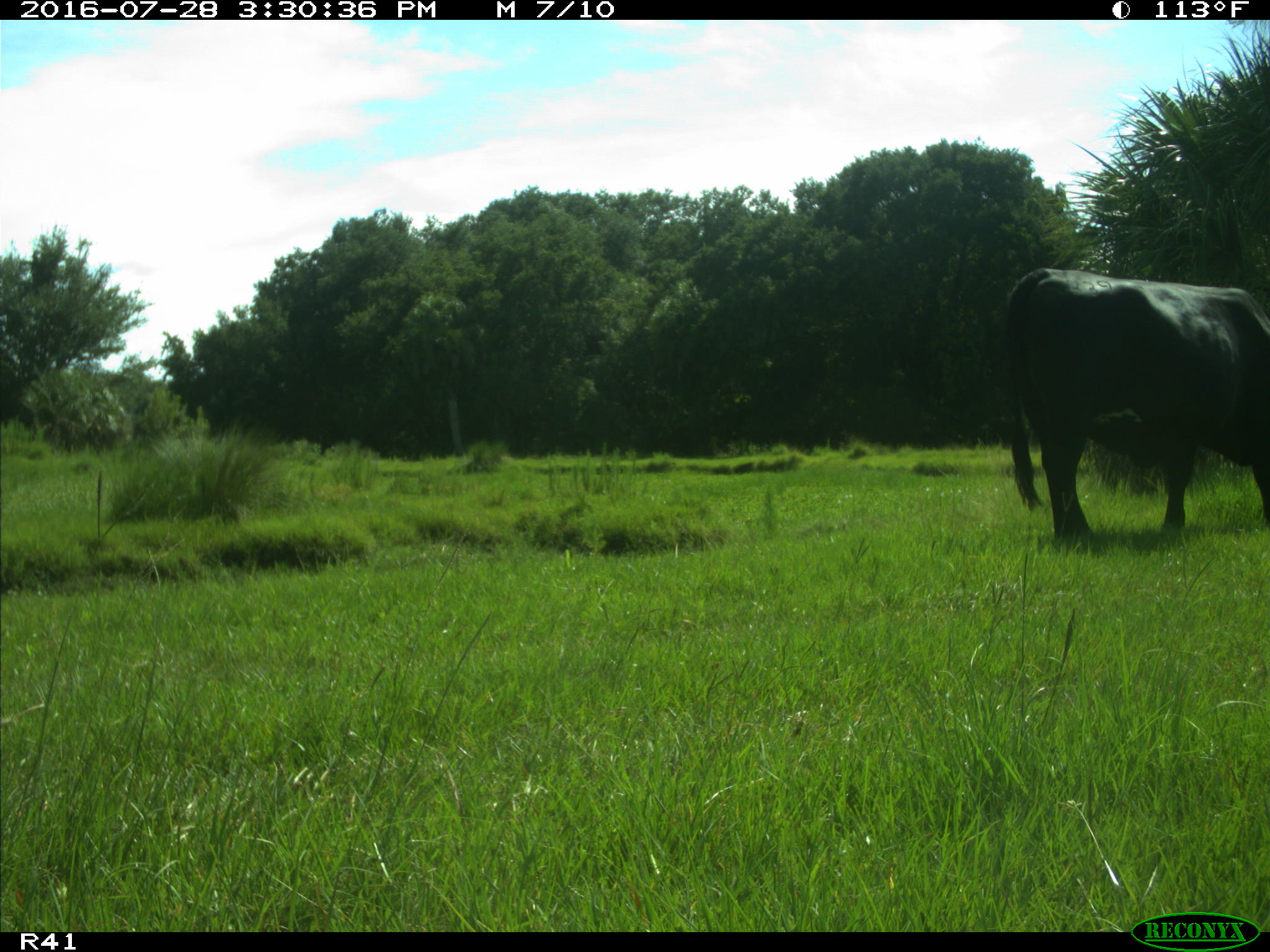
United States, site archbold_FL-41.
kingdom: Animalia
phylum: Chordata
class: Mammalia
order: Artiodactyla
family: Bovidae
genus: Bos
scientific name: Bos taurus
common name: domestic cow